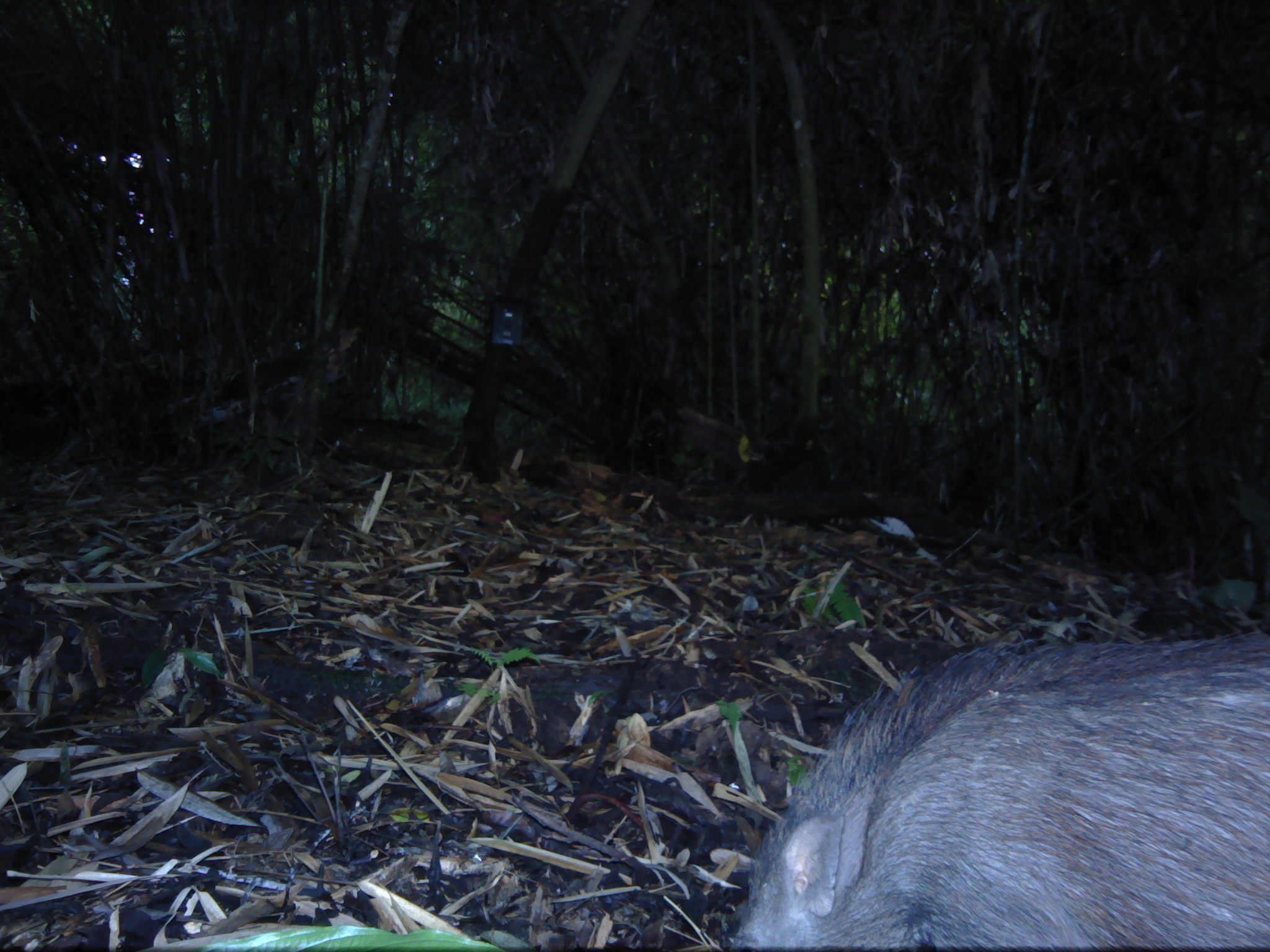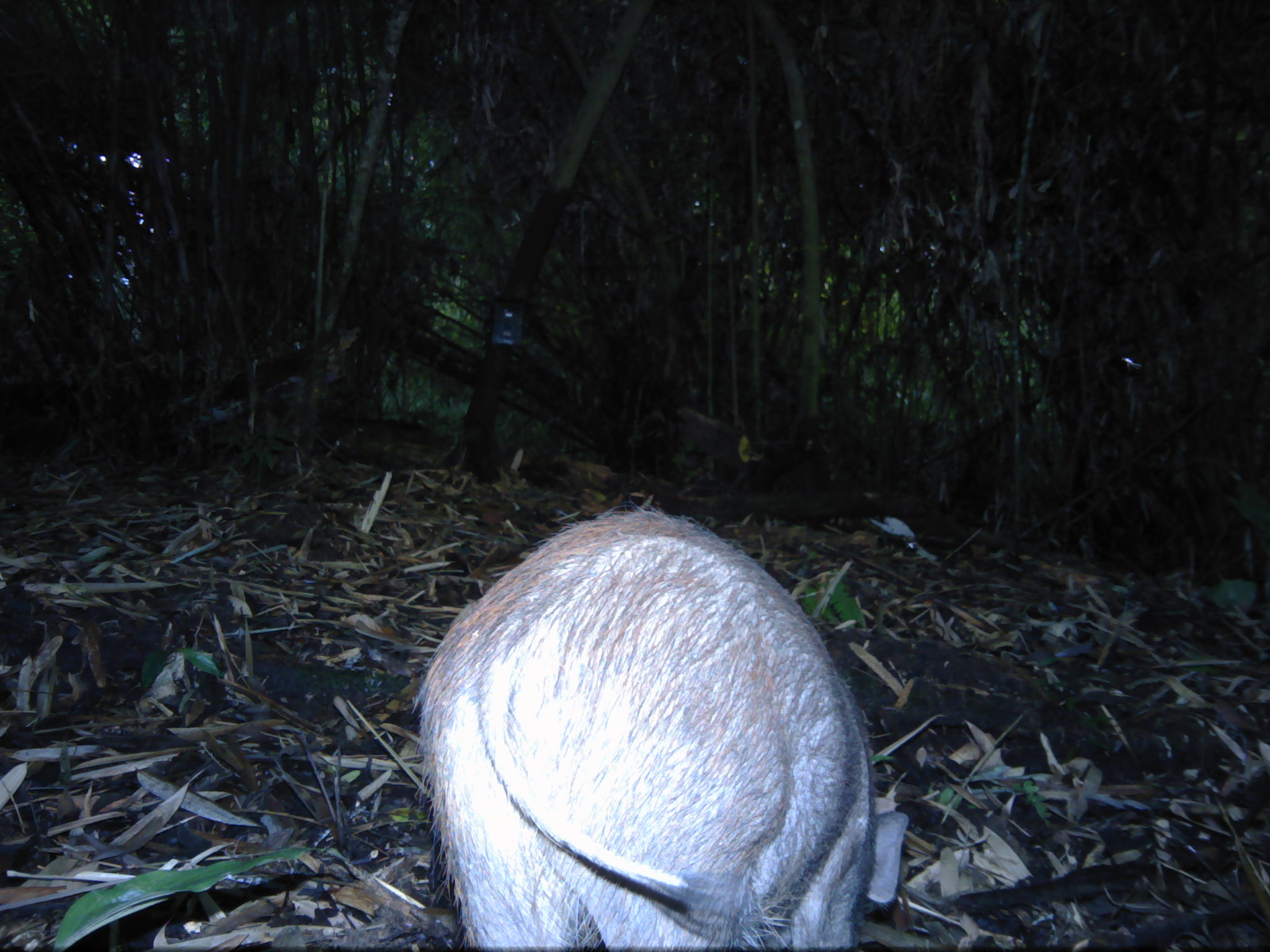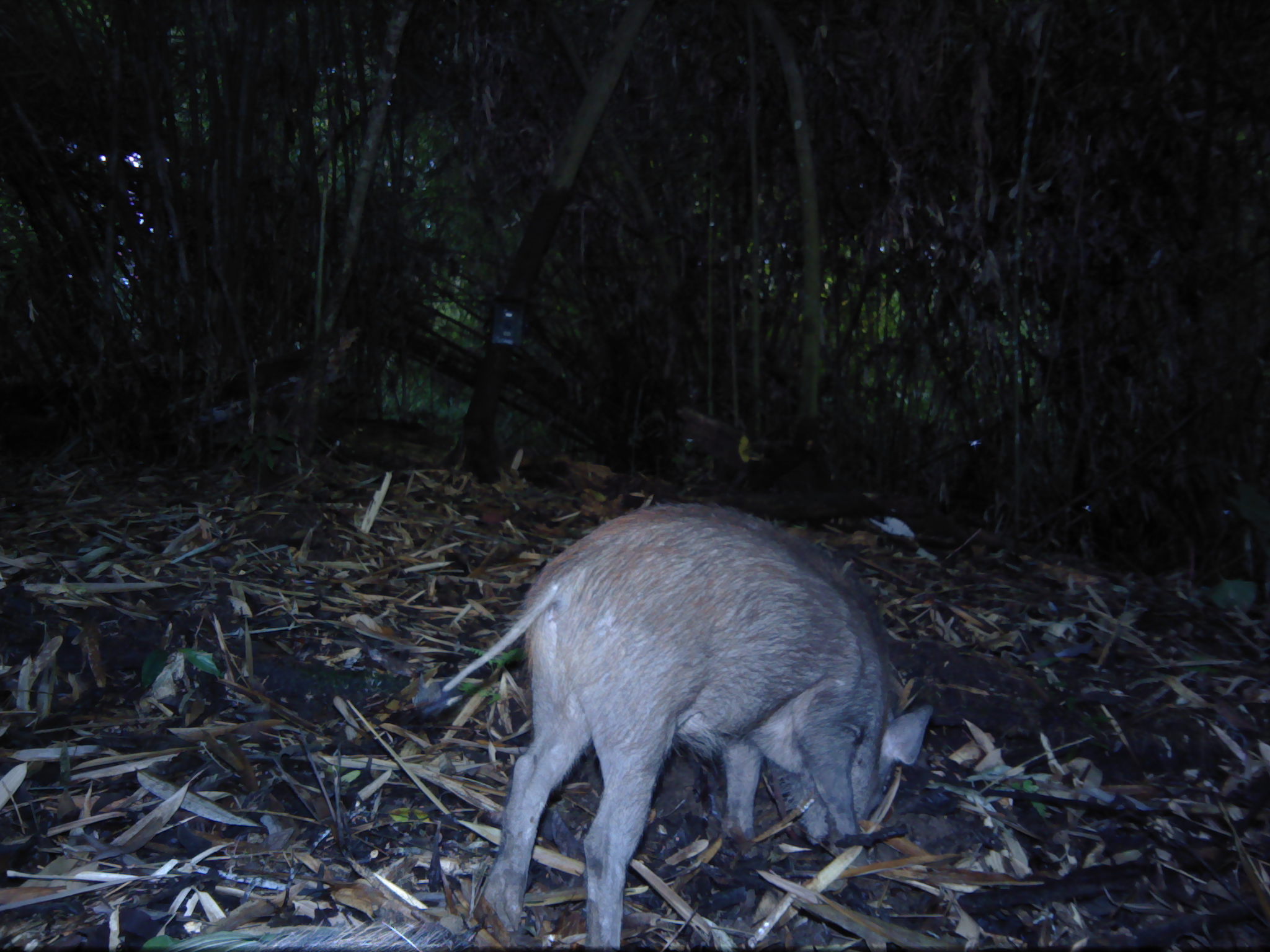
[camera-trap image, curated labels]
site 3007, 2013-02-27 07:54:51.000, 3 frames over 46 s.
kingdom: Animalia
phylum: Chordata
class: Mammalia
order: Artiodactyla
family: Suidae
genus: Sus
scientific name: Sus scrofa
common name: wild boar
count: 1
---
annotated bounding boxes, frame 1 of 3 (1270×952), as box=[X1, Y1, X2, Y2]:
sus scrofa: box=[729, 631, 1270, 952]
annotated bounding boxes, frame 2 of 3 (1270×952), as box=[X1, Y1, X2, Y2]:
sus scrofa: box=[411, 501, 910, 952]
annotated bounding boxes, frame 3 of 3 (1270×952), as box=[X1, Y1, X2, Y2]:
sus scrofa: box=[441, 501, 933, 952]